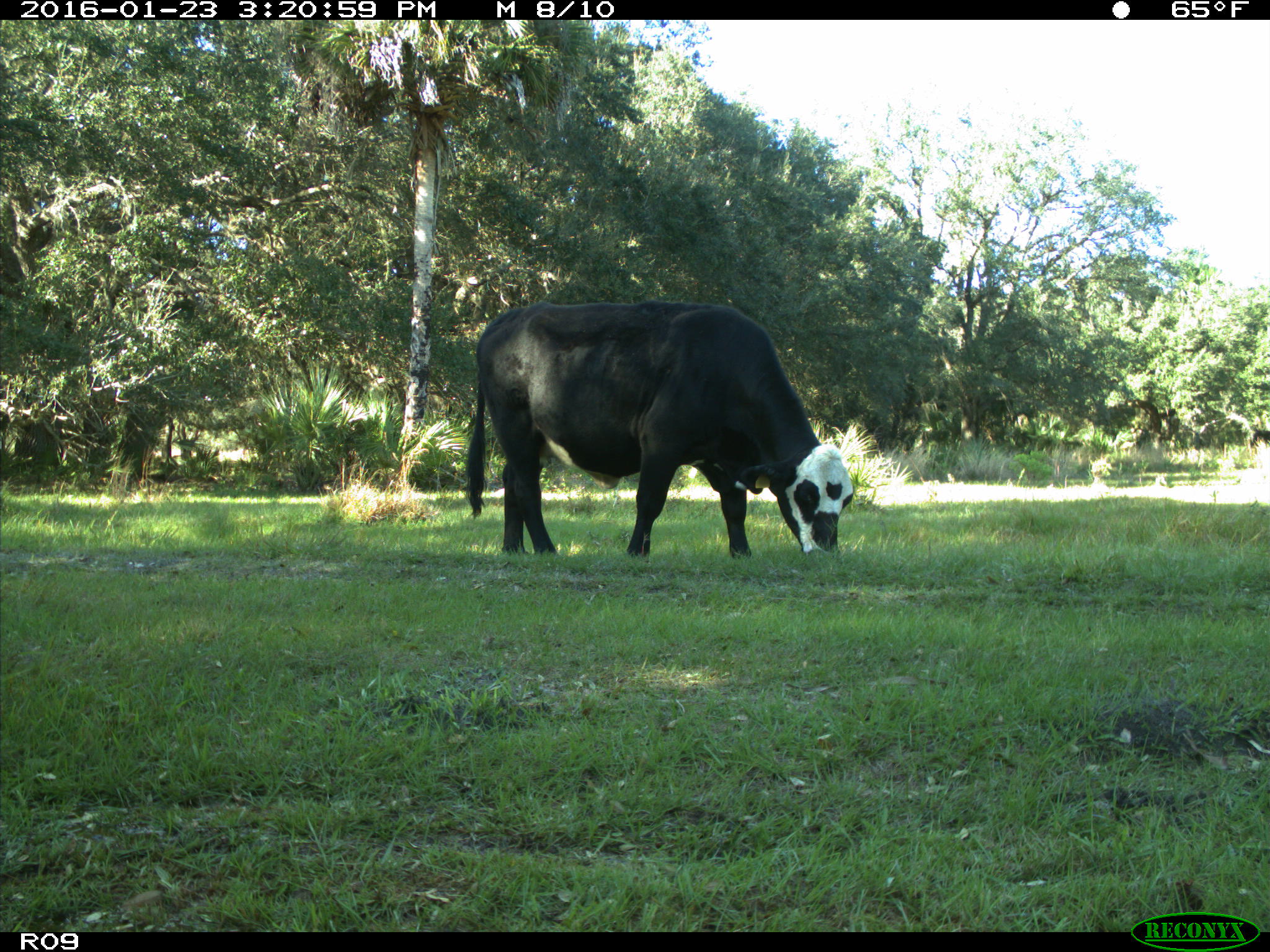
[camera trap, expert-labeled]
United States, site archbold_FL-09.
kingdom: Animalia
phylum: Chordata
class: Mammalia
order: Artiodactyla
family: Bovidae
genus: Bos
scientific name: Bos taurus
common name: domestic cow